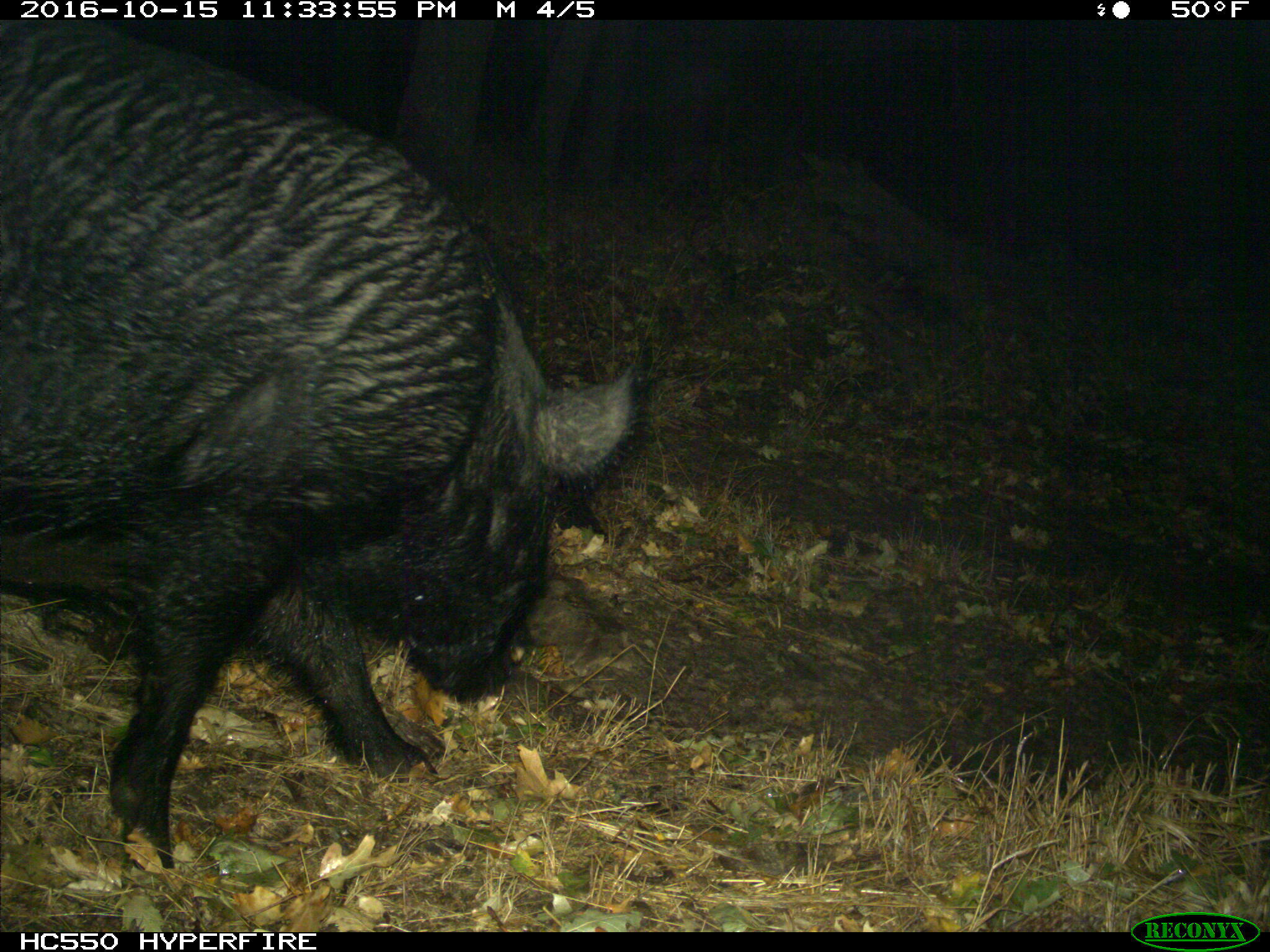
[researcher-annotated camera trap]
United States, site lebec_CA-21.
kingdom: Animalia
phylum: Chordata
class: Mammalia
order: Artiodactyla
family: Suidae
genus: Sus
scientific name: Sus scrofa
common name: wild boar